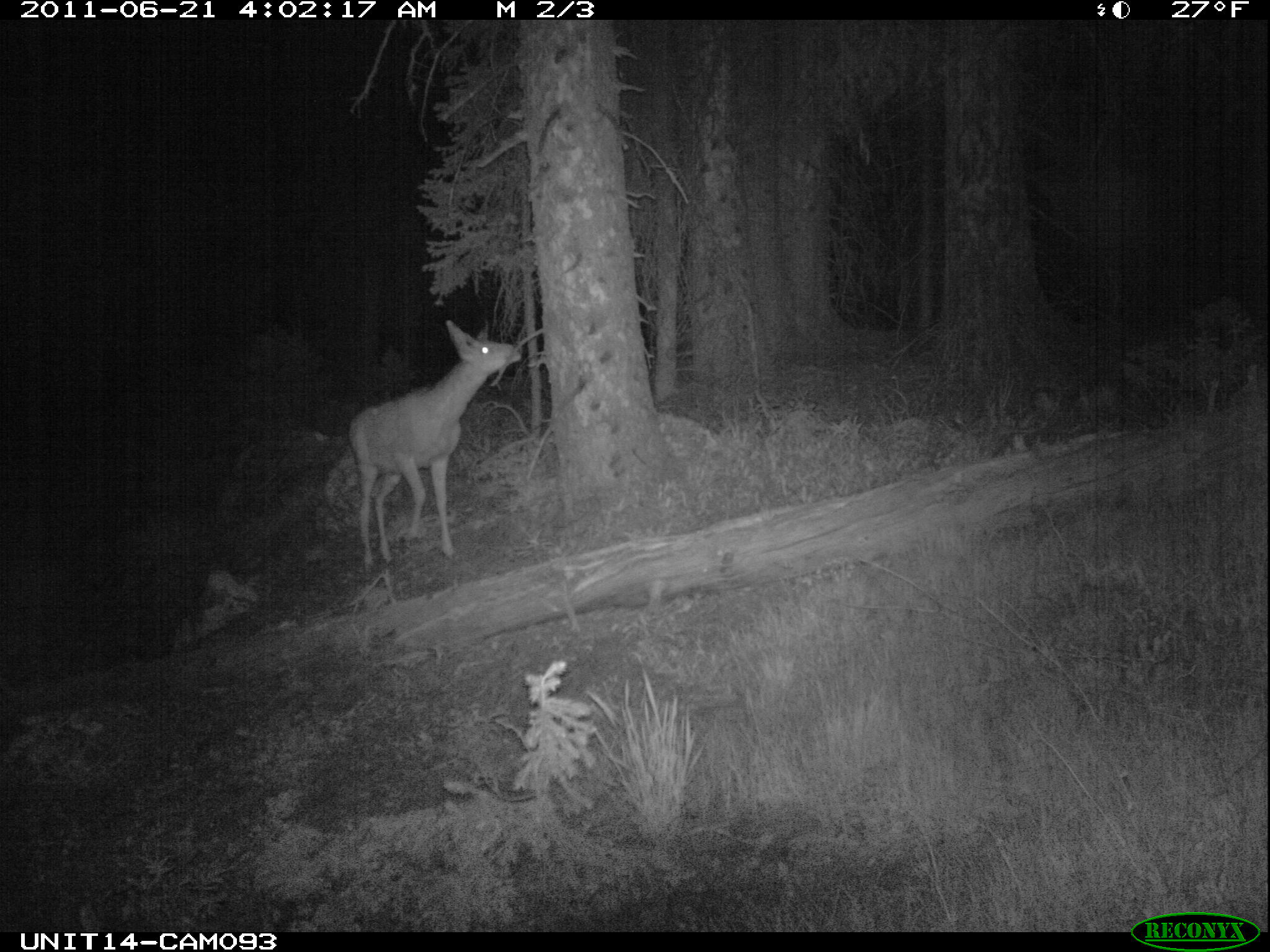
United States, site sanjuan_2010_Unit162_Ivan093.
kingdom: Animalia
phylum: Chordata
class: Mammalia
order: Artiodactyla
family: Cervidae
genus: Odocoileus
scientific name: Odocoileus hemionus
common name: mule deer